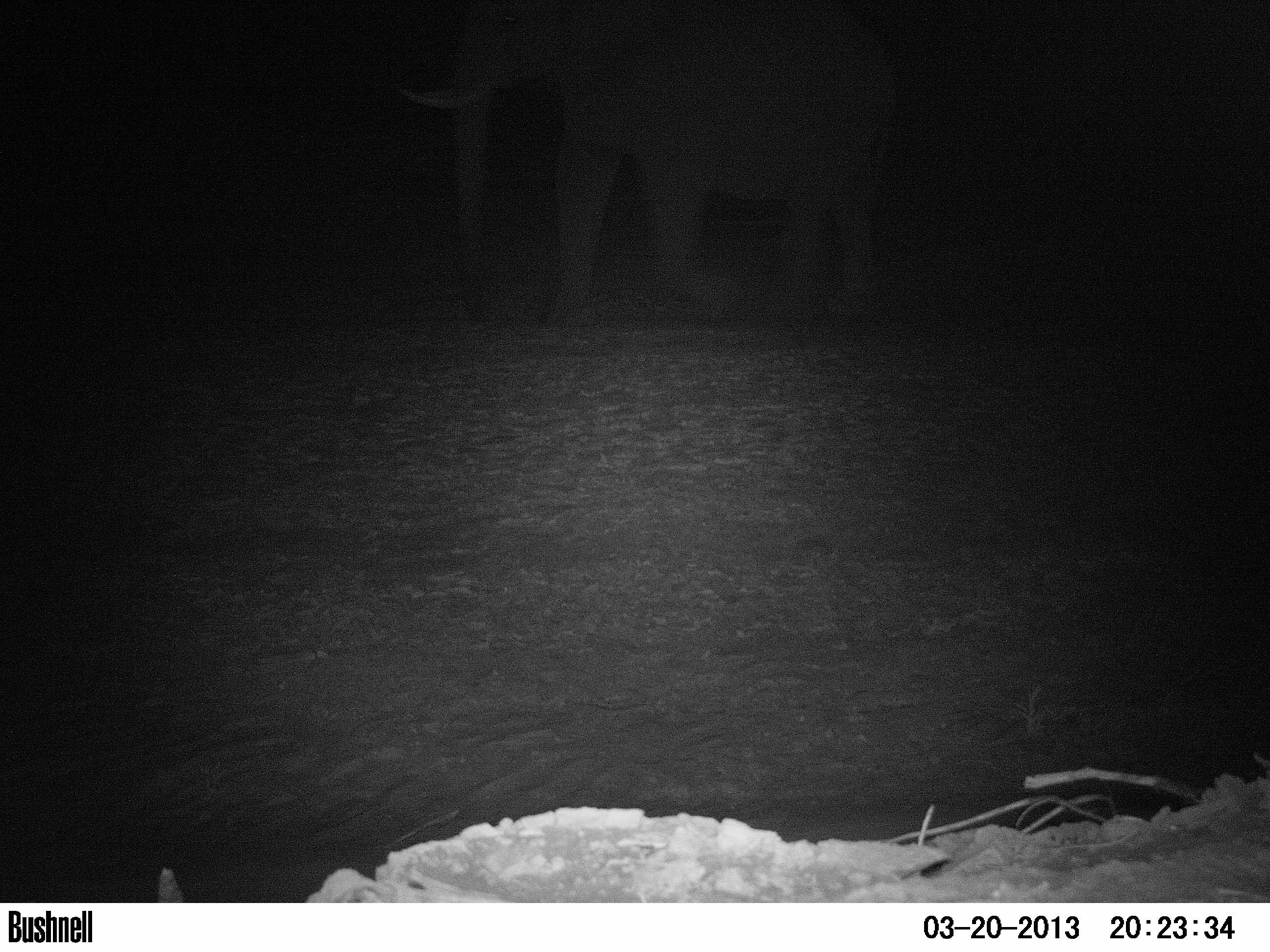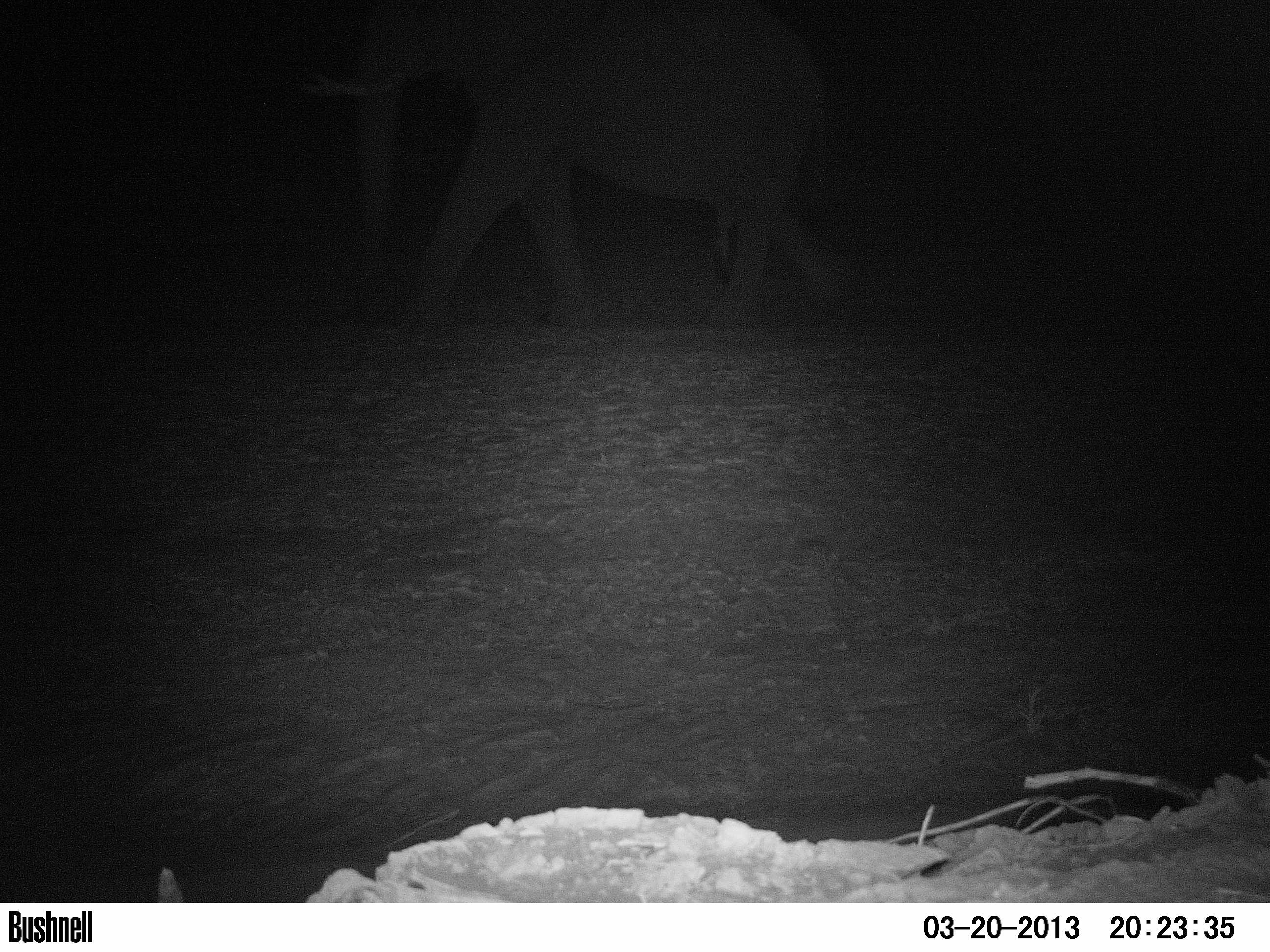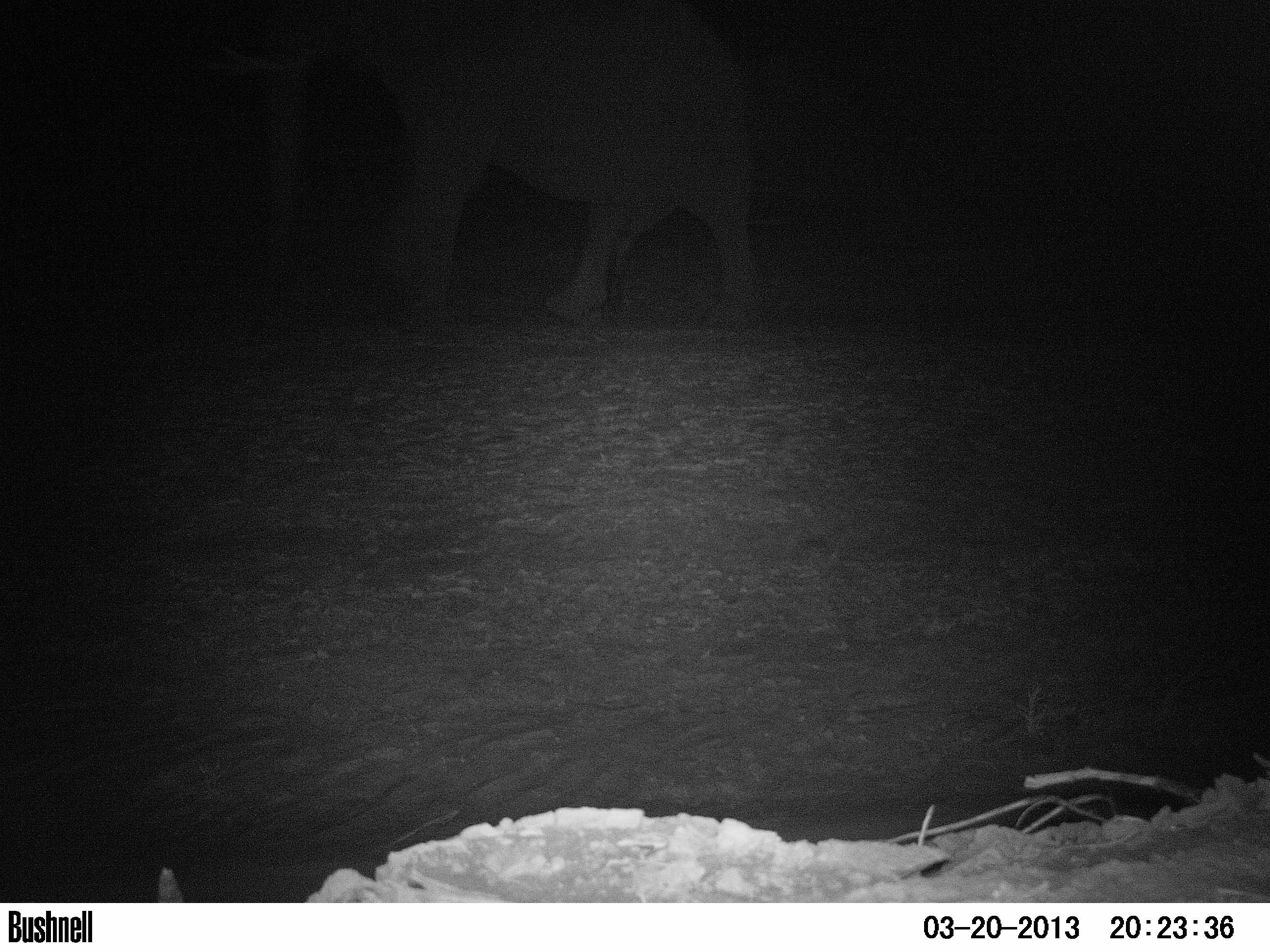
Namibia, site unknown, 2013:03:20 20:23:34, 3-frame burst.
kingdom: Animalia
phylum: Chordata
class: Mammalia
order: Proboscidea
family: Elephantidae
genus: Loxodonta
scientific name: Loxodonta africana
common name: african elephant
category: loxodanta africana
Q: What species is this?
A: Loxodanta africana (african elephant) (Loxodonta africana).